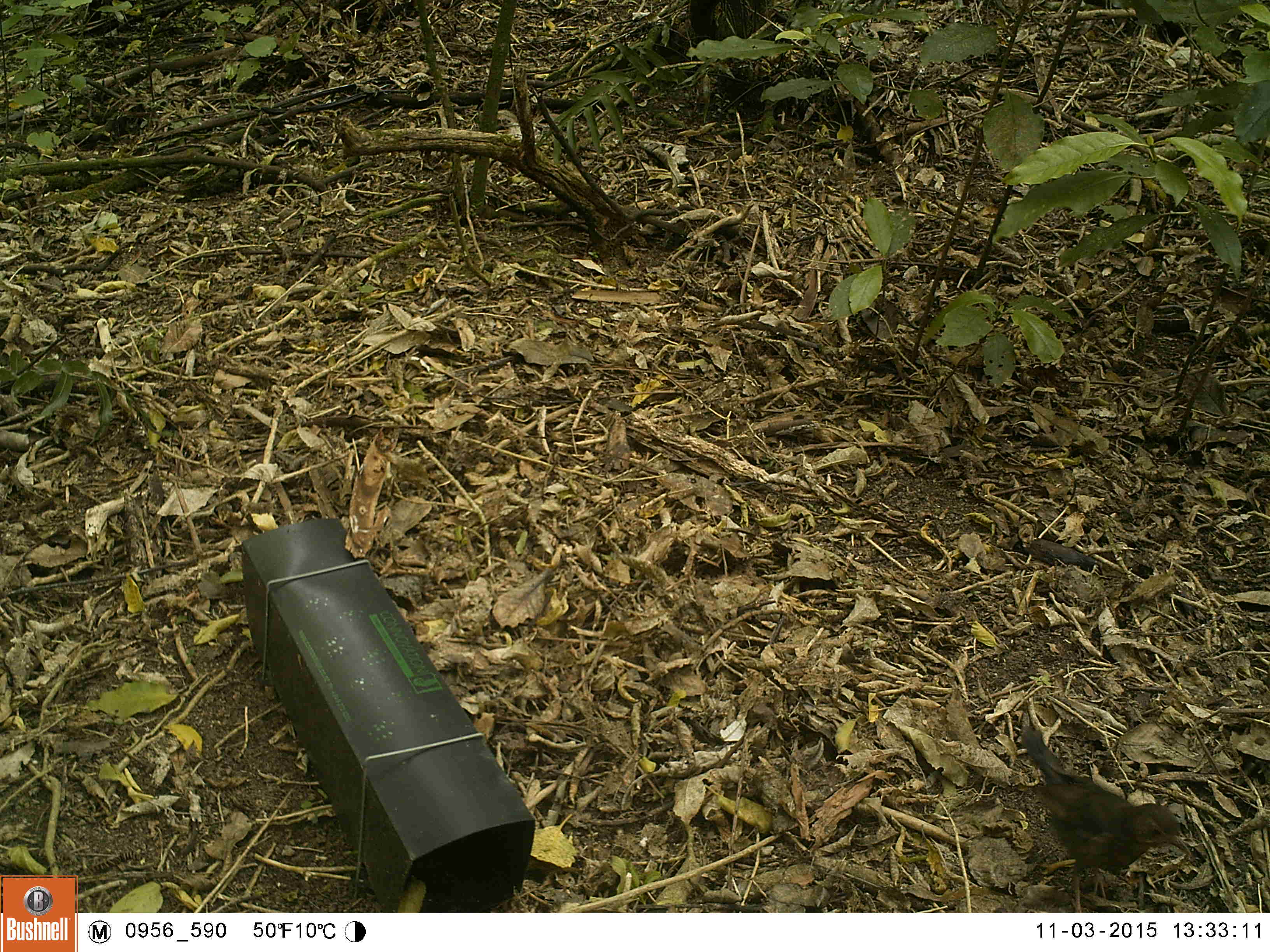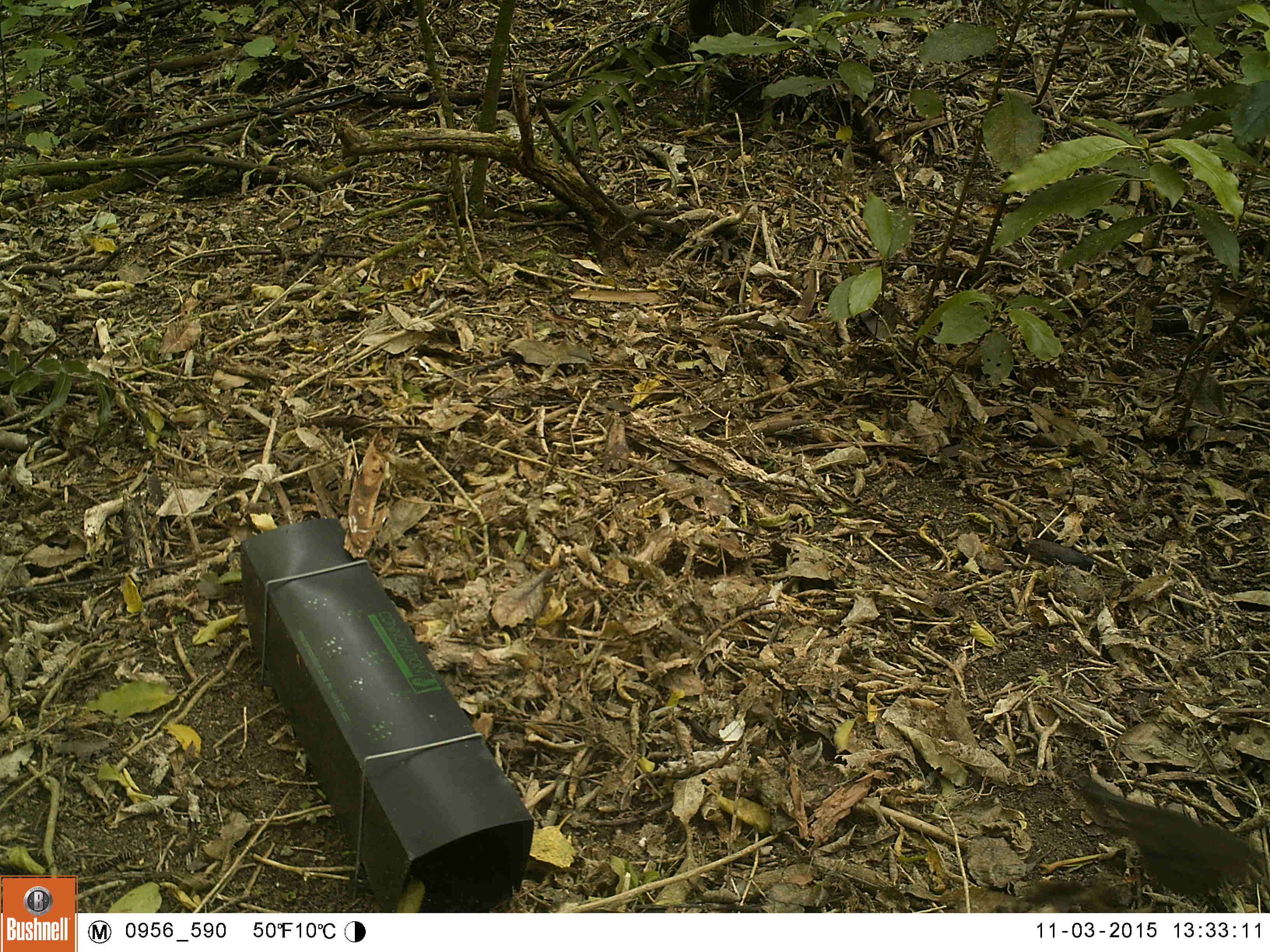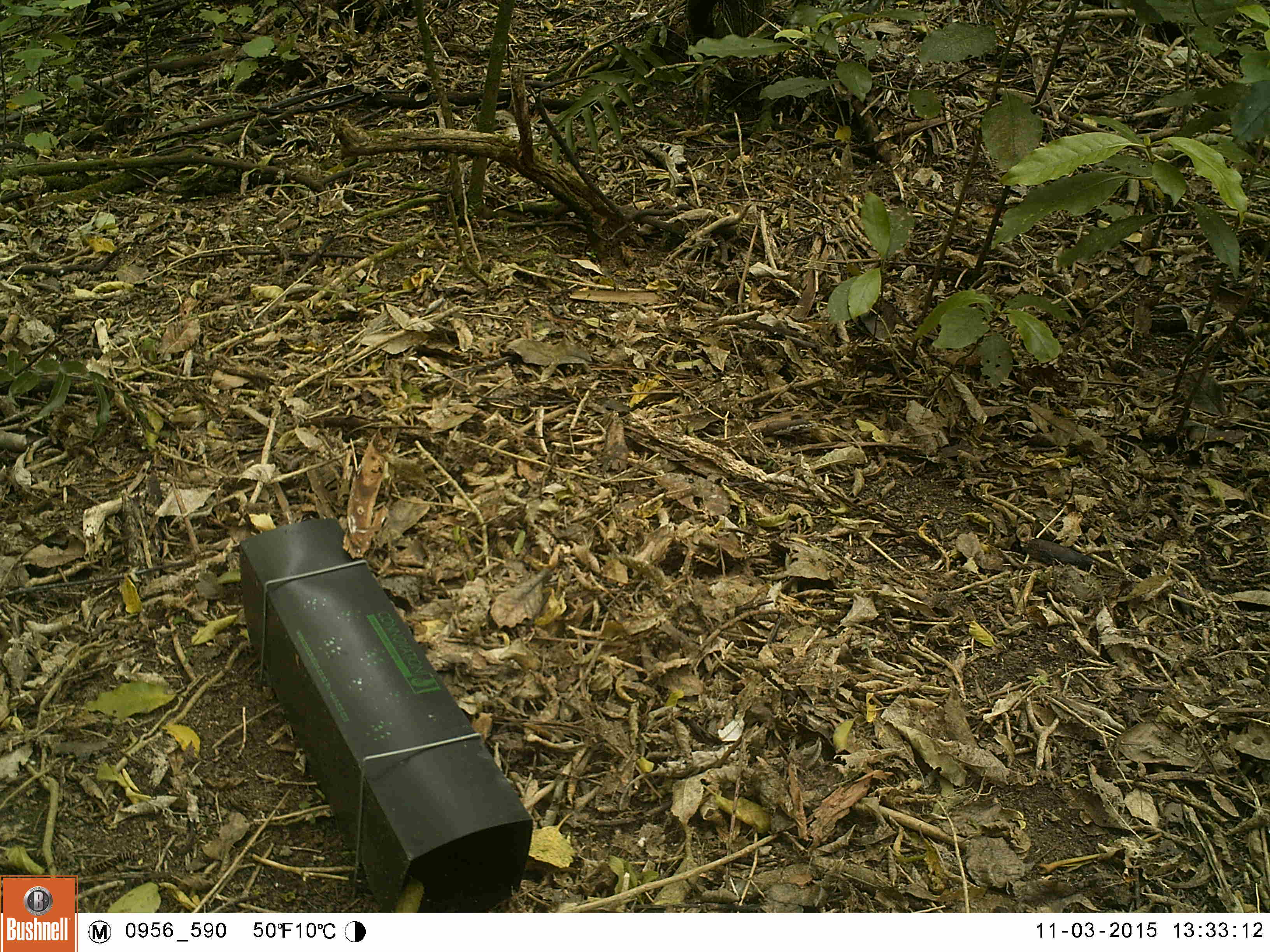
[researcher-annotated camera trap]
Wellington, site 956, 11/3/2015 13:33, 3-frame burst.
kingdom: Animalia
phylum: Chordata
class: Aves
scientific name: Aves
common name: bird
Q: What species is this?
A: Bird (Aves).